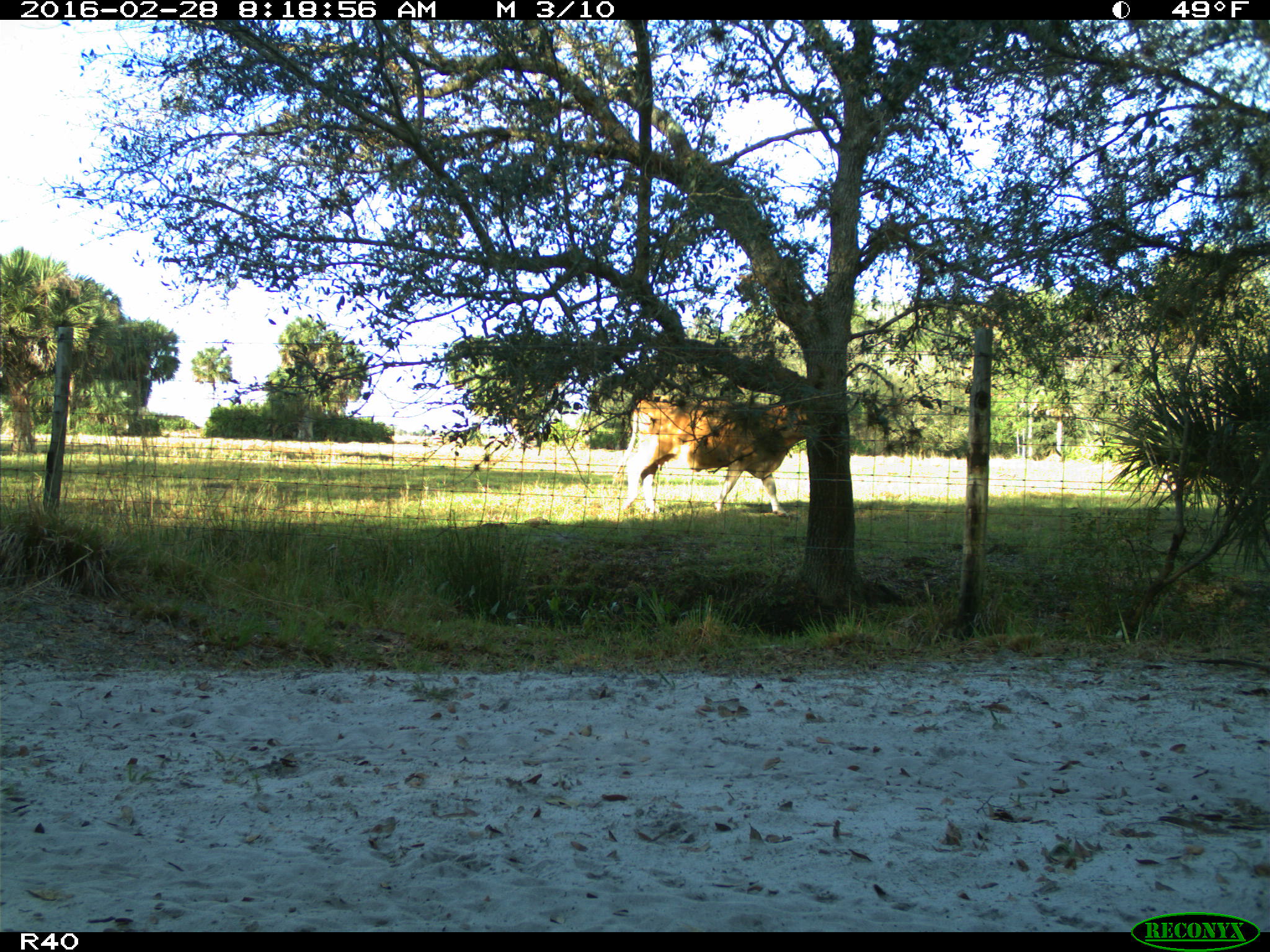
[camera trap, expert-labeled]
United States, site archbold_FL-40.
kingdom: Animalia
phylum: Chordata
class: Mammalia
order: Artiodactyla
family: Bovidae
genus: Bos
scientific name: Bos taurus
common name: domestic cow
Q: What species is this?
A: Bos taurus (domestic cow).